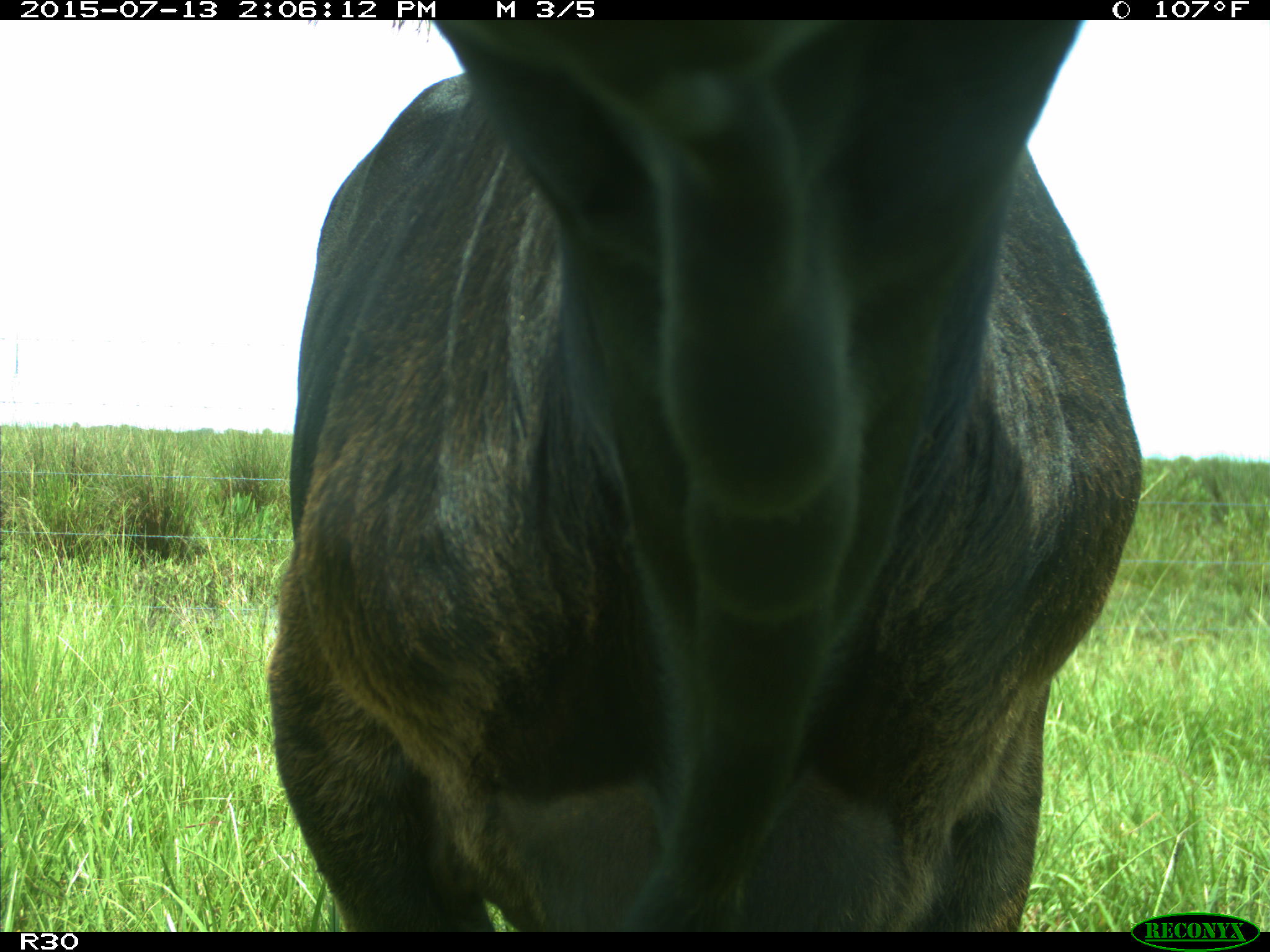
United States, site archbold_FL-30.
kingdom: Animalia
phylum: Chordata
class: Mammalia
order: Artiodactyla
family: Bovidae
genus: Bos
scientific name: Bos taurus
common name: domestic cow